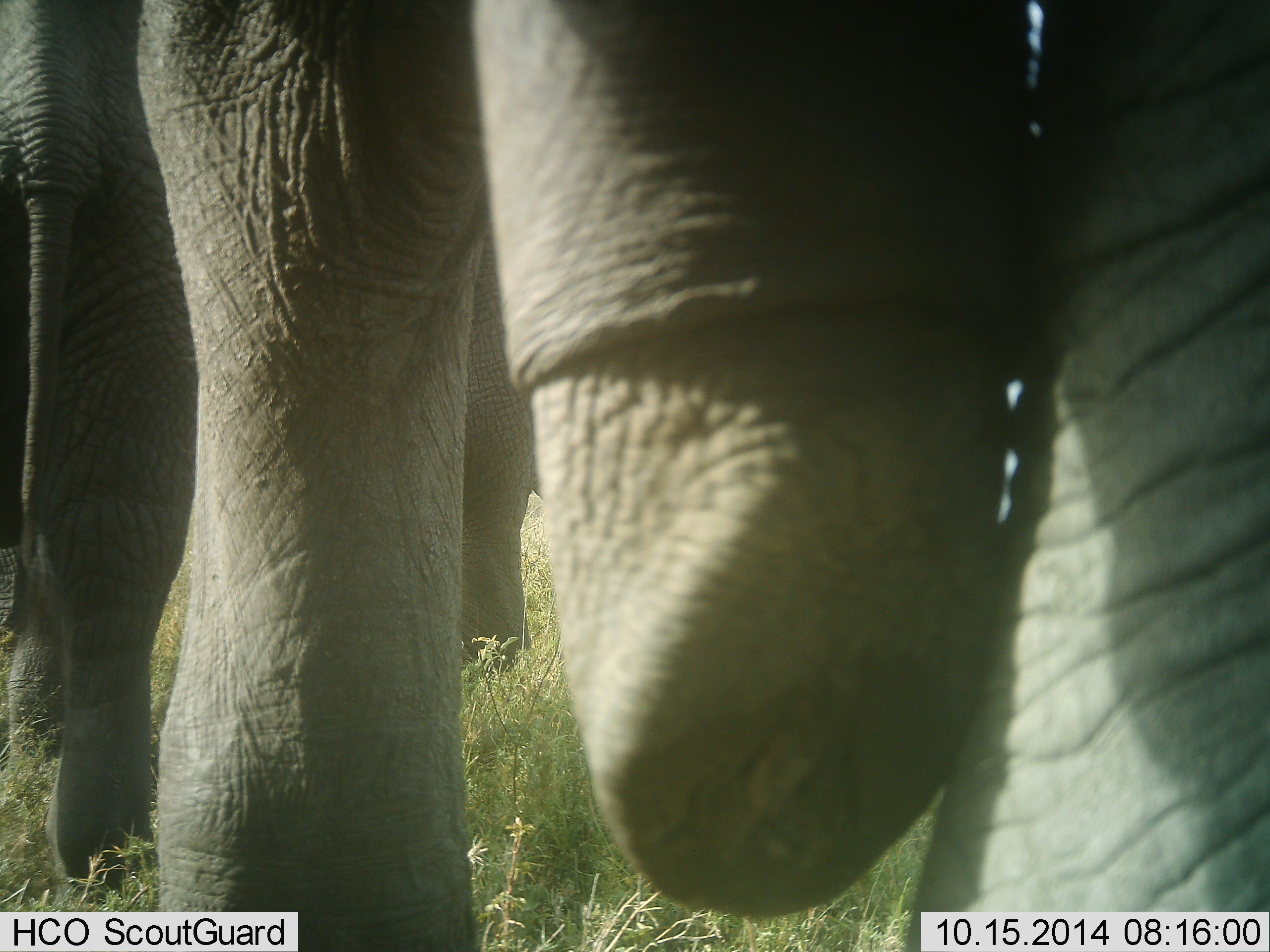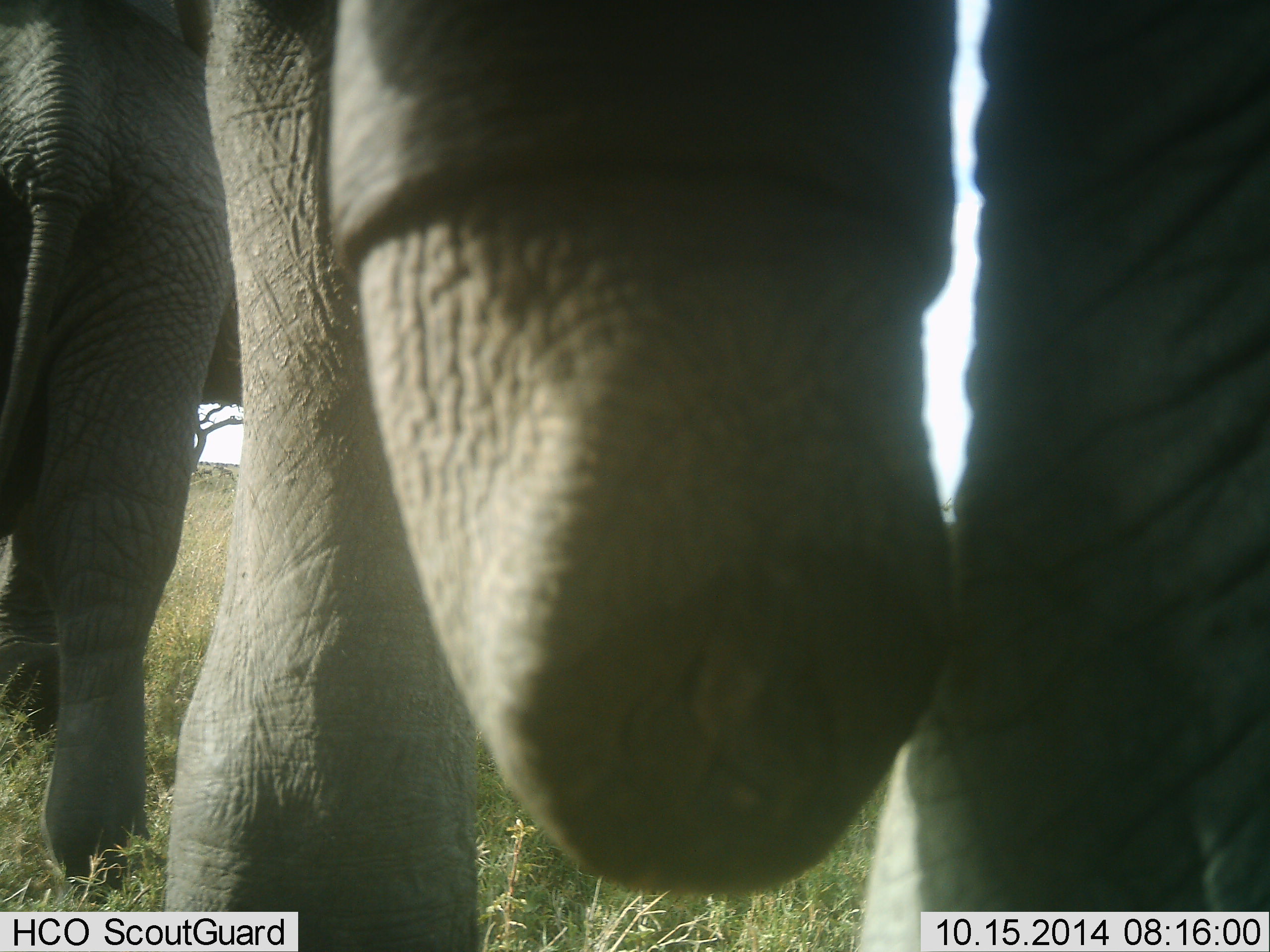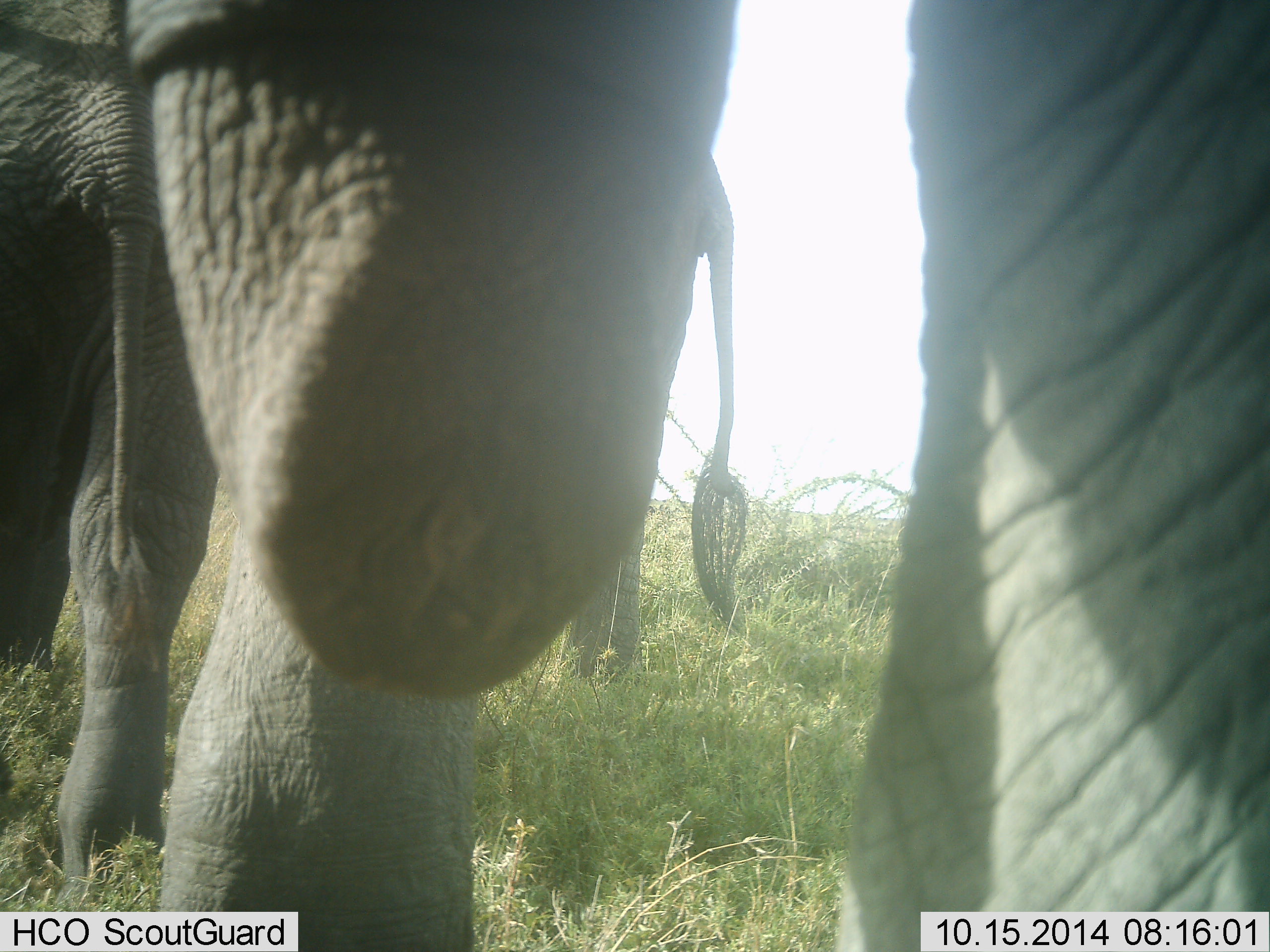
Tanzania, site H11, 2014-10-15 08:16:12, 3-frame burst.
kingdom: Animalia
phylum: Chordata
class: Mammalia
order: Proboscidea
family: Elephantidae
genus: Loxodonta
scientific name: Loxodonta africana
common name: african bush elephant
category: elephant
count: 3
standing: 50%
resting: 0%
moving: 70%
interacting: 0%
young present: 0%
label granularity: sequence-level